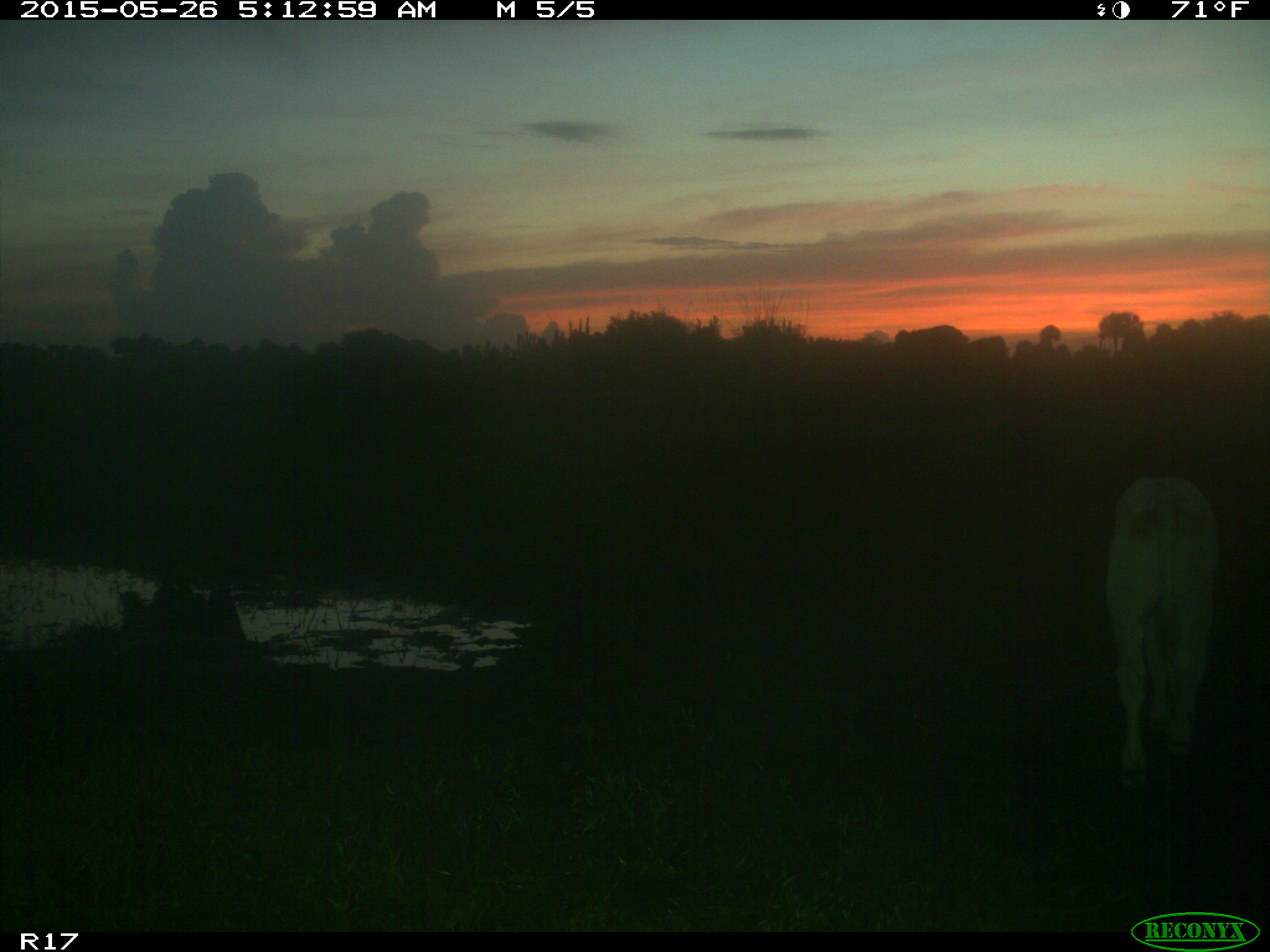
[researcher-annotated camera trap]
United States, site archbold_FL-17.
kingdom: Animalia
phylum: Chordata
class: Mammalia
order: Artiodactyla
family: Bovidae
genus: Bos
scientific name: Bos taurus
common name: domestic cow